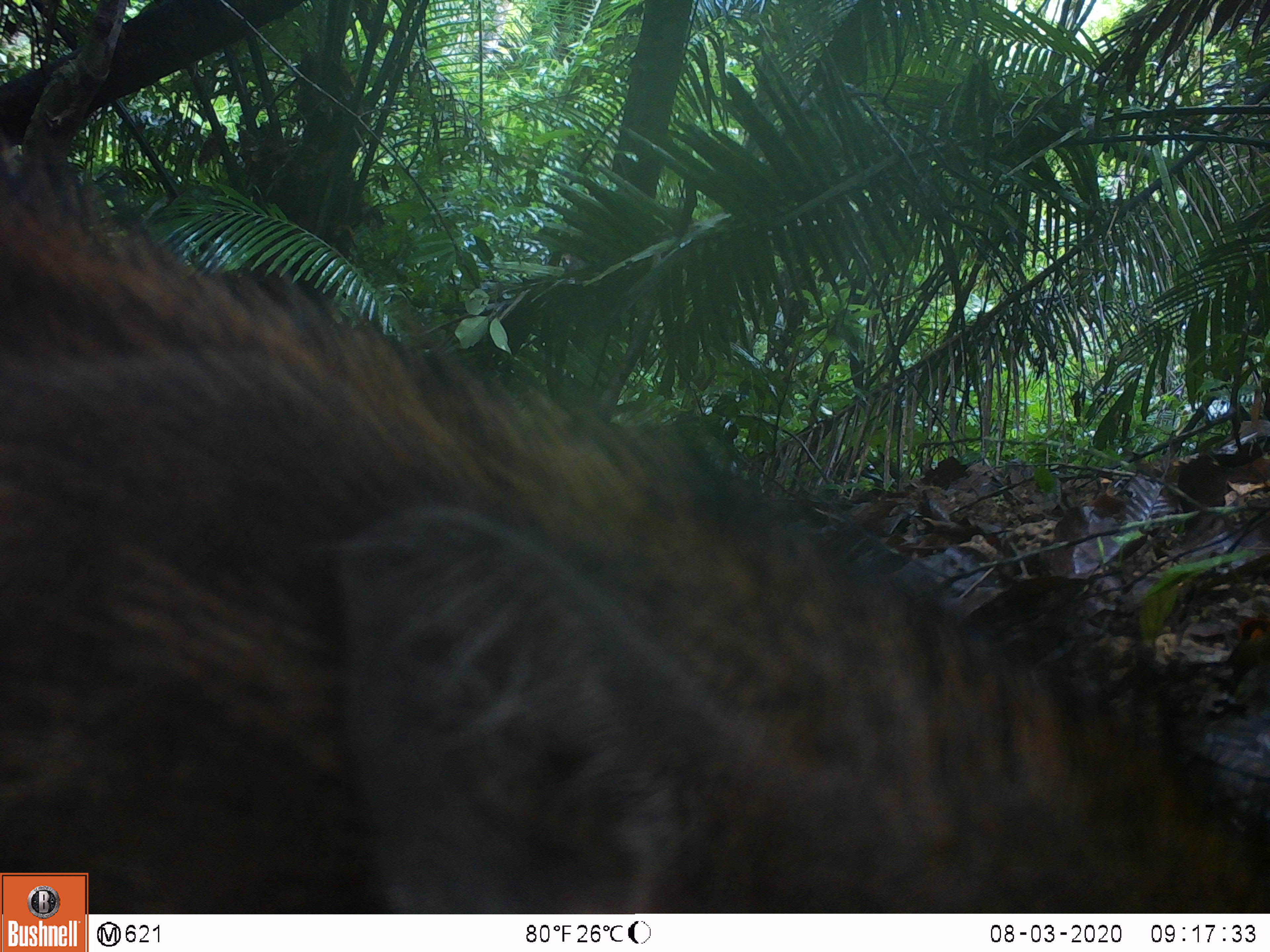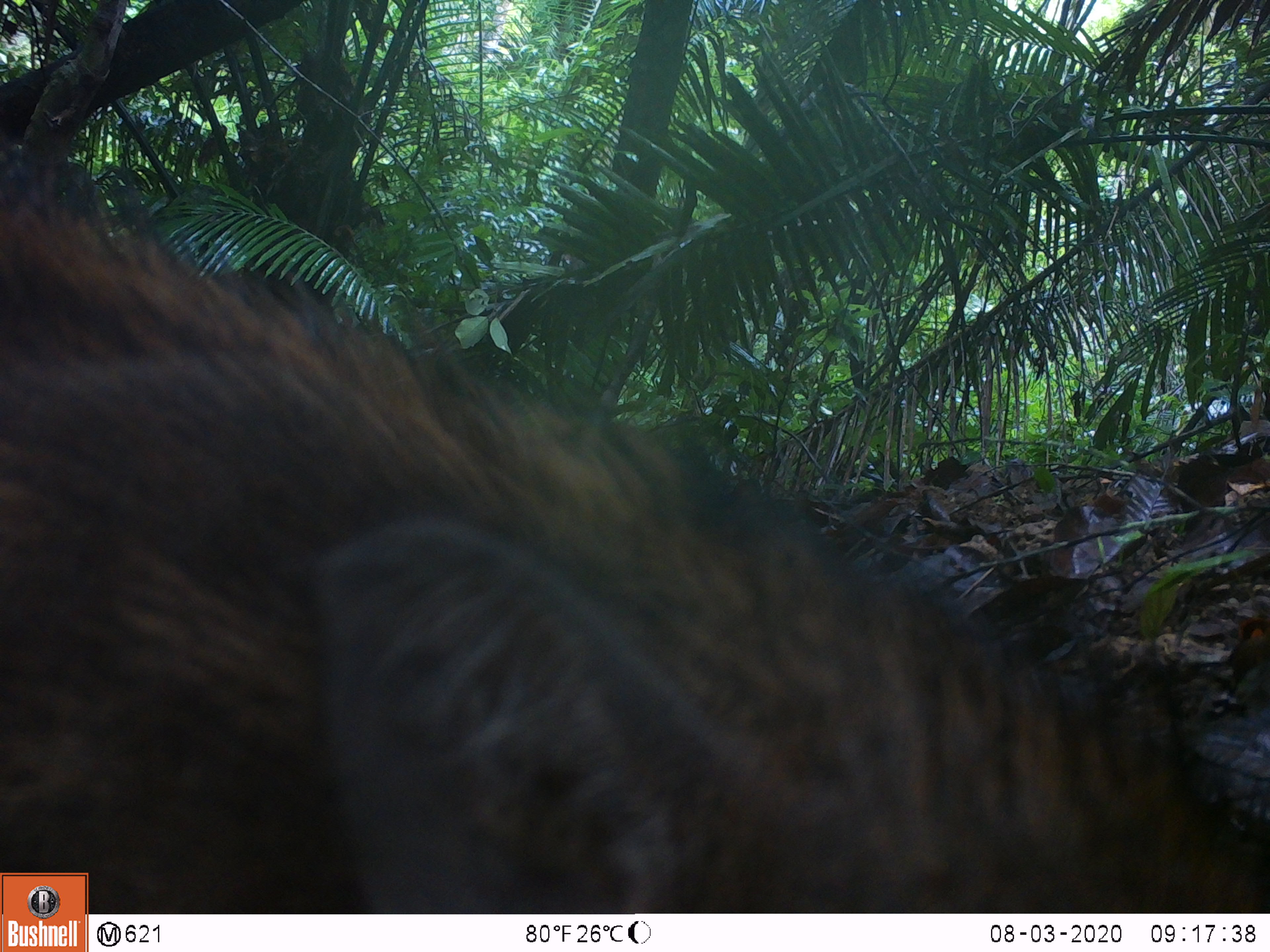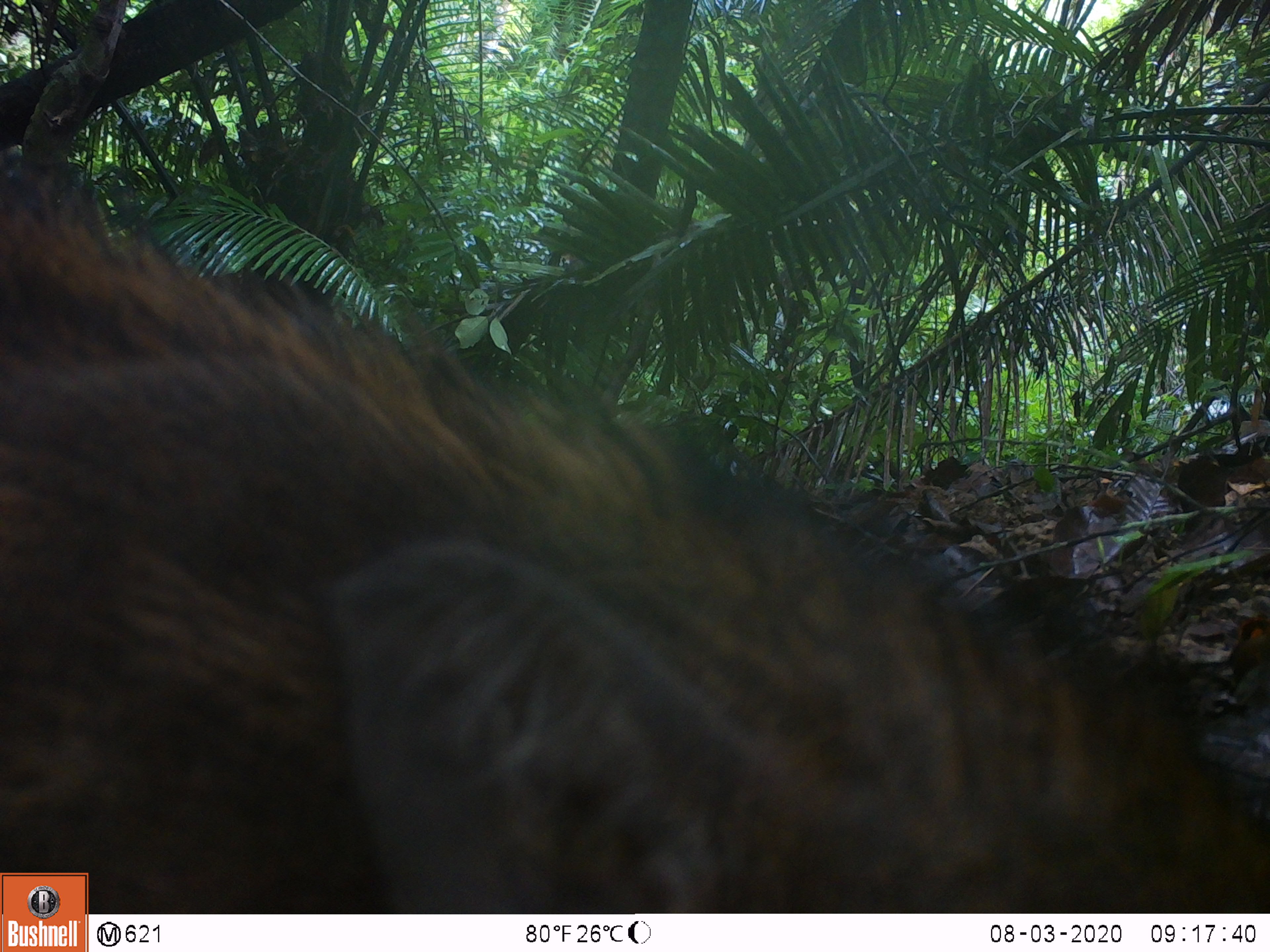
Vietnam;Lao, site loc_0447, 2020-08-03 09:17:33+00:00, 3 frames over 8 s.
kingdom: Animalia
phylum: Chordata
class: Mammalia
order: Artiodactyla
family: Suidae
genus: Sus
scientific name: Sus scrofa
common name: eurasian wild pig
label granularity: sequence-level